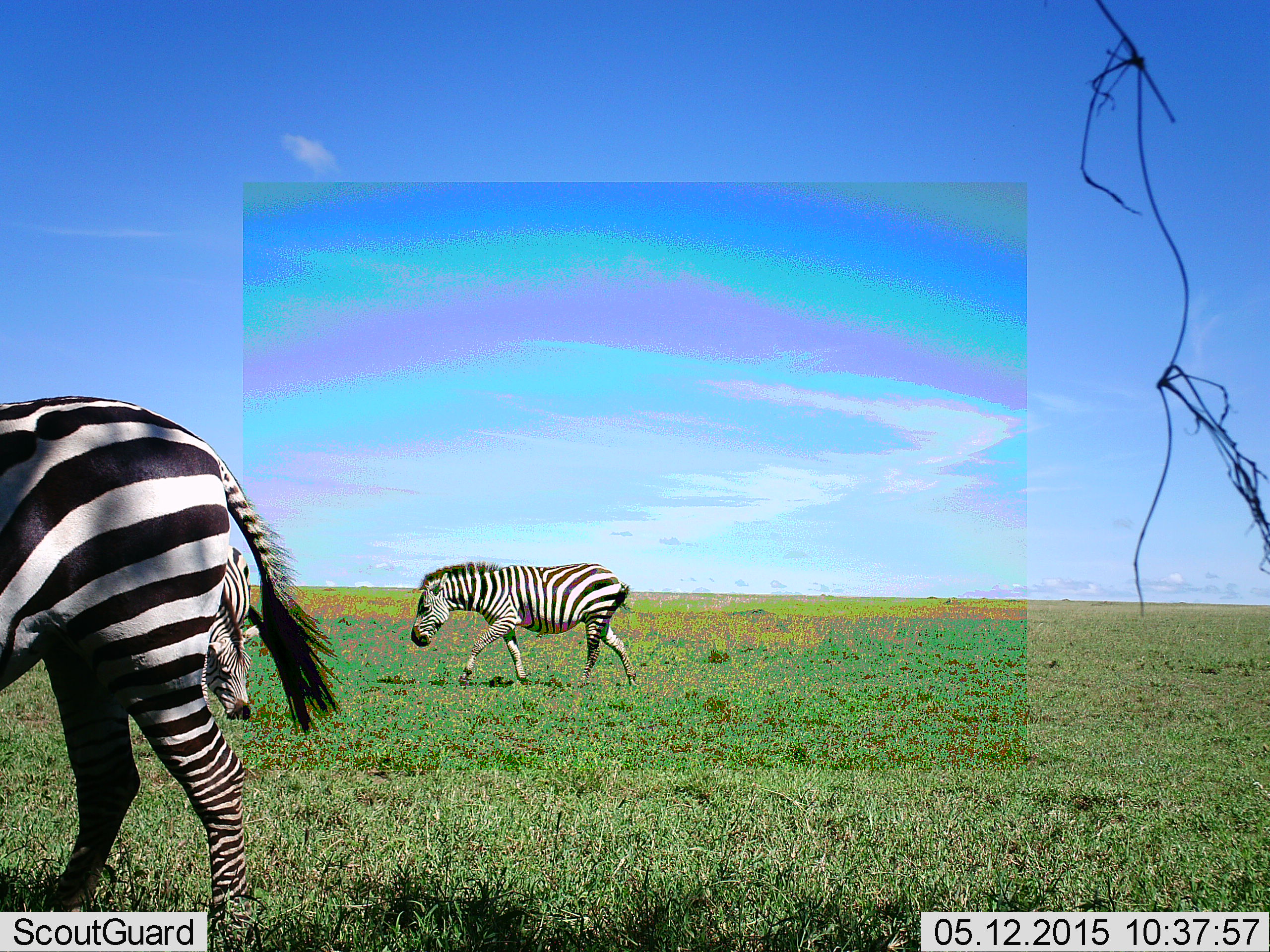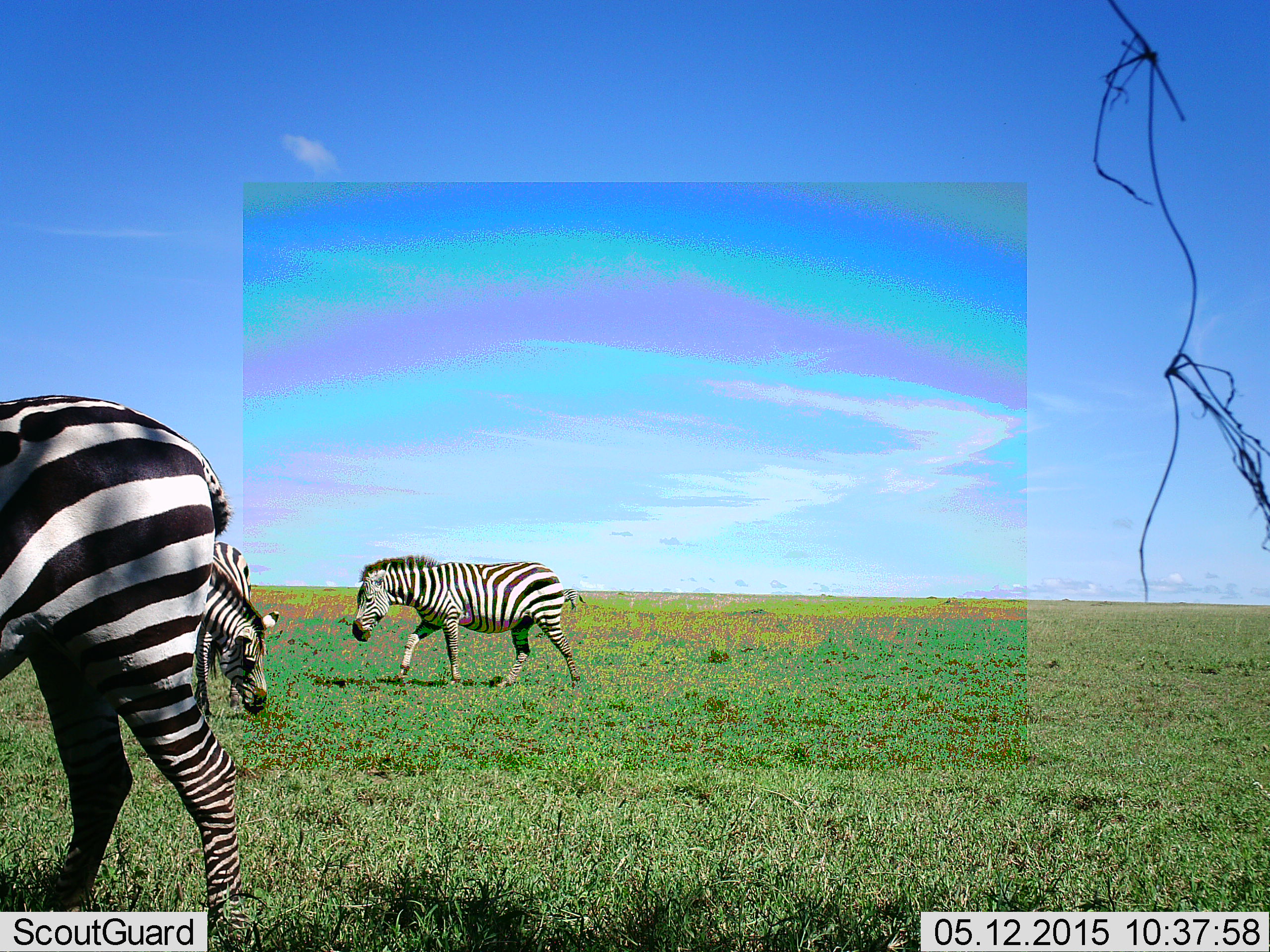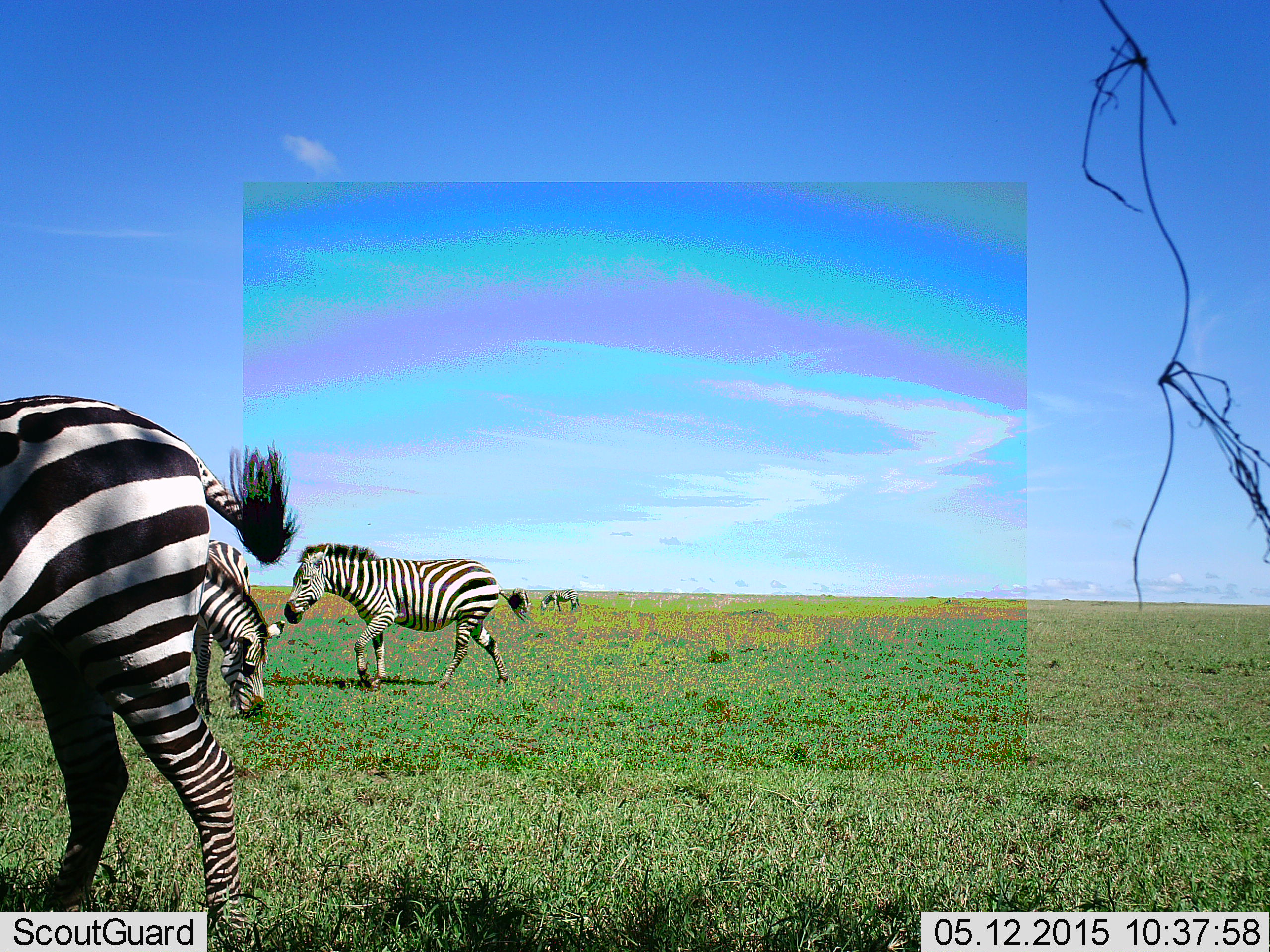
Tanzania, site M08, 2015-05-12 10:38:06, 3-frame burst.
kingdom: Animalia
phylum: Chordata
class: Mammalia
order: Perissodactyla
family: Equidae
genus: Equus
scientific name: Equus quagga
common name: plains zebra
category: zebra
Zebra (plains zebra) (Equus quagga), count 3. Behavior (volunteer vote fractions): standing 22%, resting 0%, moving 89%, interacting 0%. Young present (vote fraction): 0%. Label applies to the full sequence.